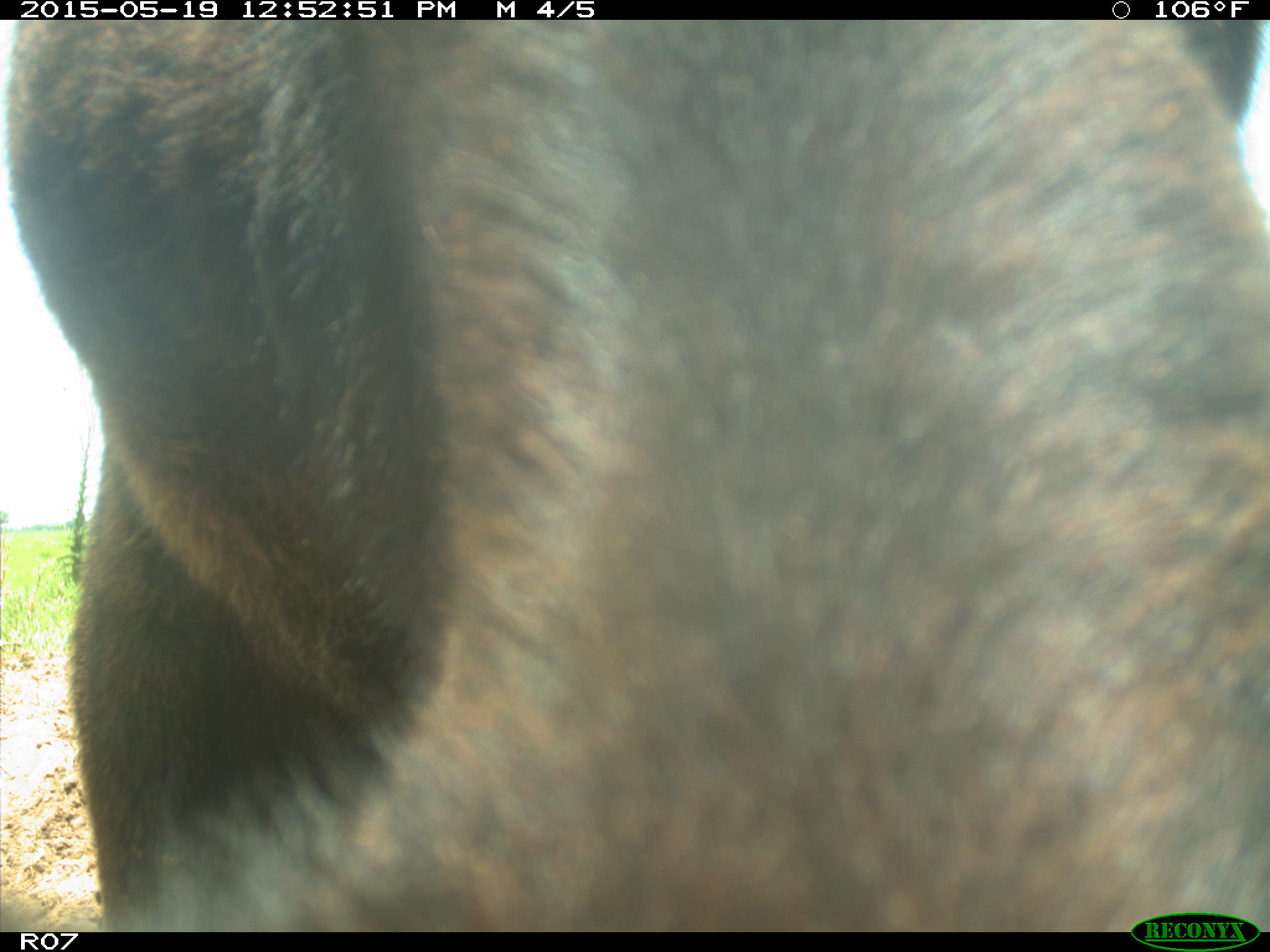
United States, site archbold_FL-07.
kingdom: Animalia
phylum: Chordata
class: Mammalia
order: Artiodactyla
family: Bovidae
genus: Bos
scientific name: Bos taurus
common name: domestic cow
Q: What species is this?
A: Bos taurus (domestic cow).